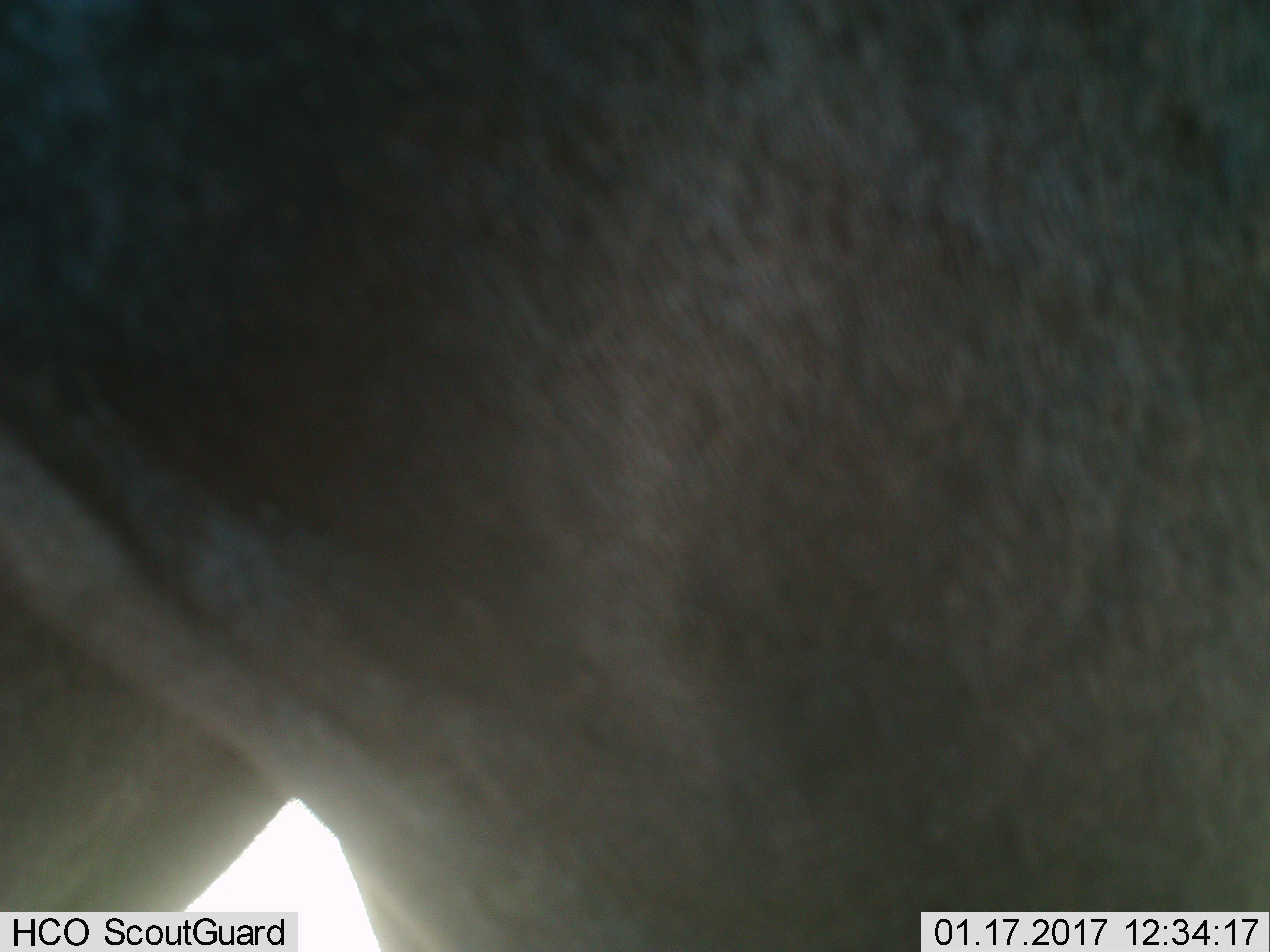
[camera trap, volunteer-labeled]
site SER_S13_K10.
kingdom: Animalia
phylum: Chordata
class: Mammalia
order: Artiodactyla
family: Bovidae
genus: Connochaetes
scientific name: Connochaetes taurinus taurinus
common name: blue wildebeest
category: wildebeestblue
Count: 1.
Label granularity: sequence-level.